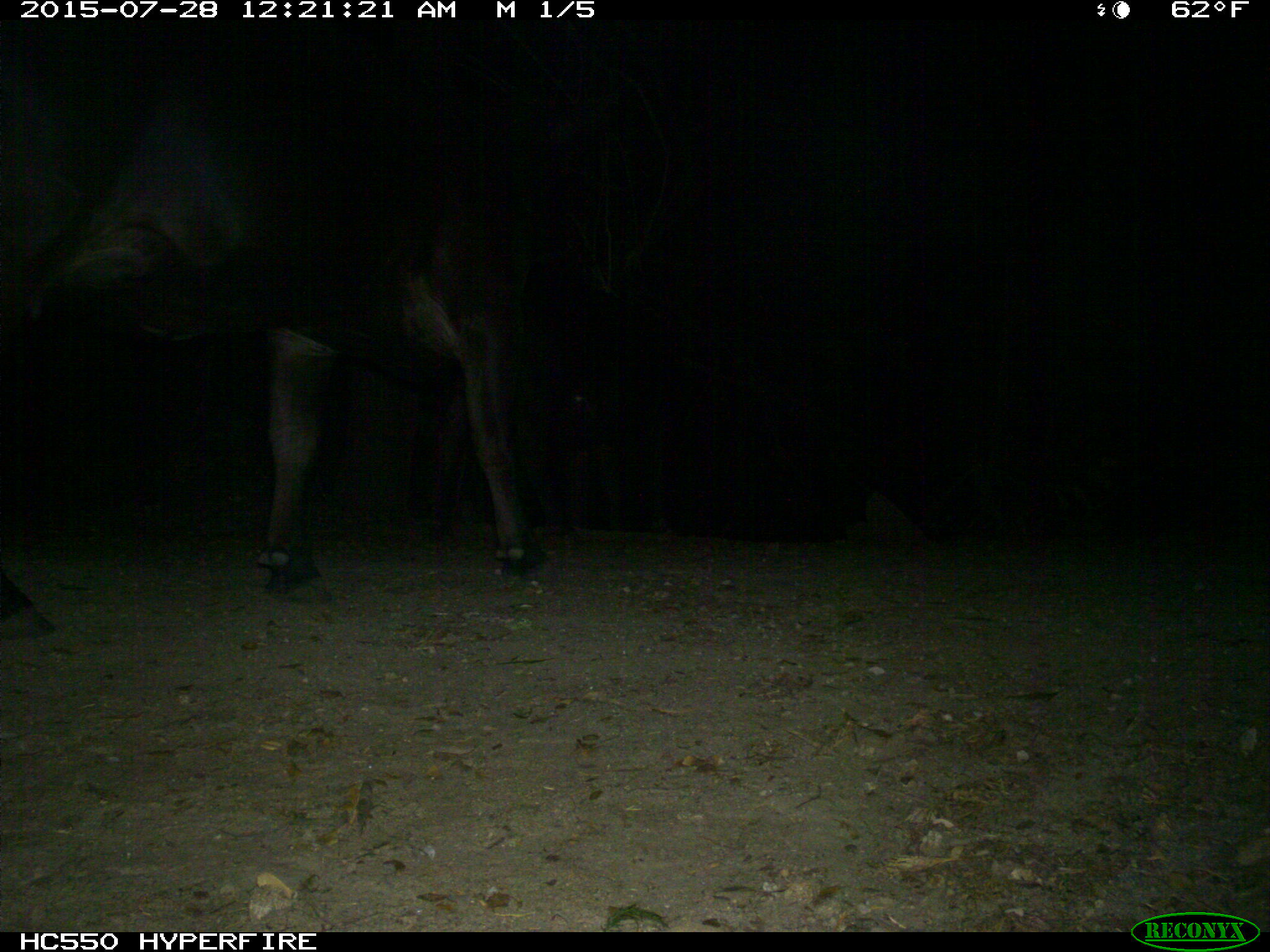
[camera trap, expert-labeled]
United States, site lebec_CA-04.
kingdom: Animalia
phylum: Chordata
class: Mammalia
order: Artiodactyla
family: Bovidae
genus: Bos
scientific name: Bos taurus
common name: domestic cow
Bos taurus (domestic cow).